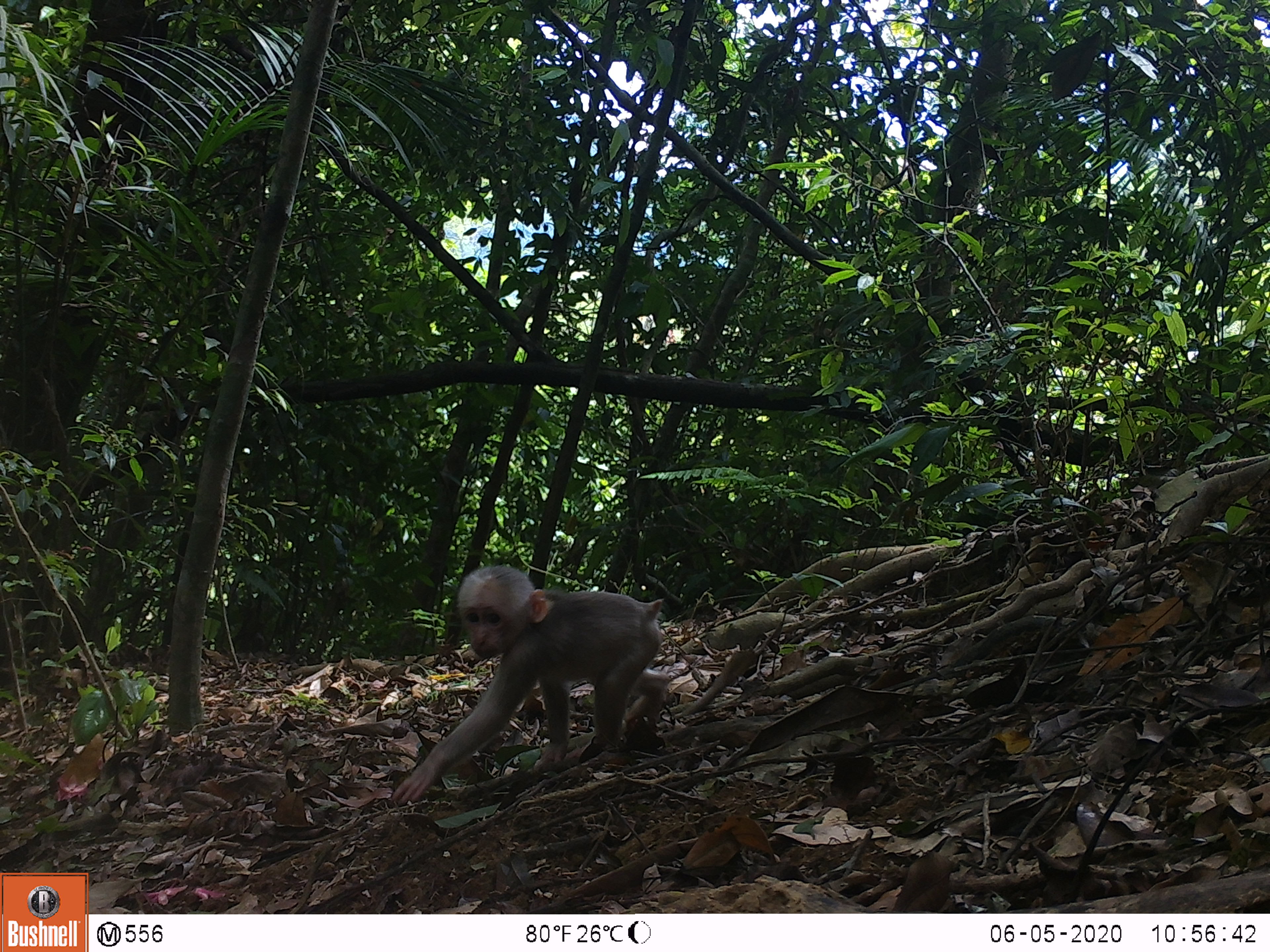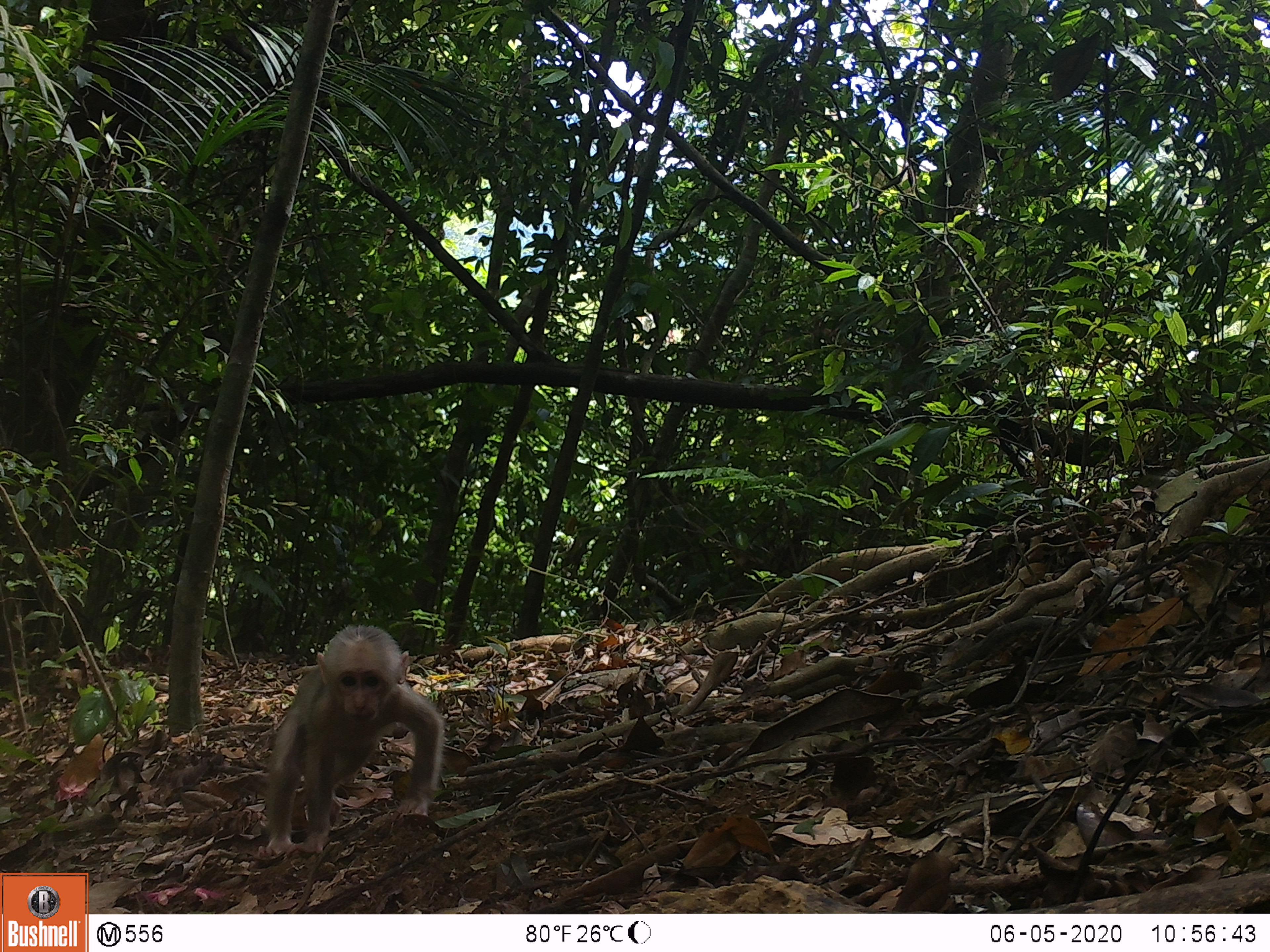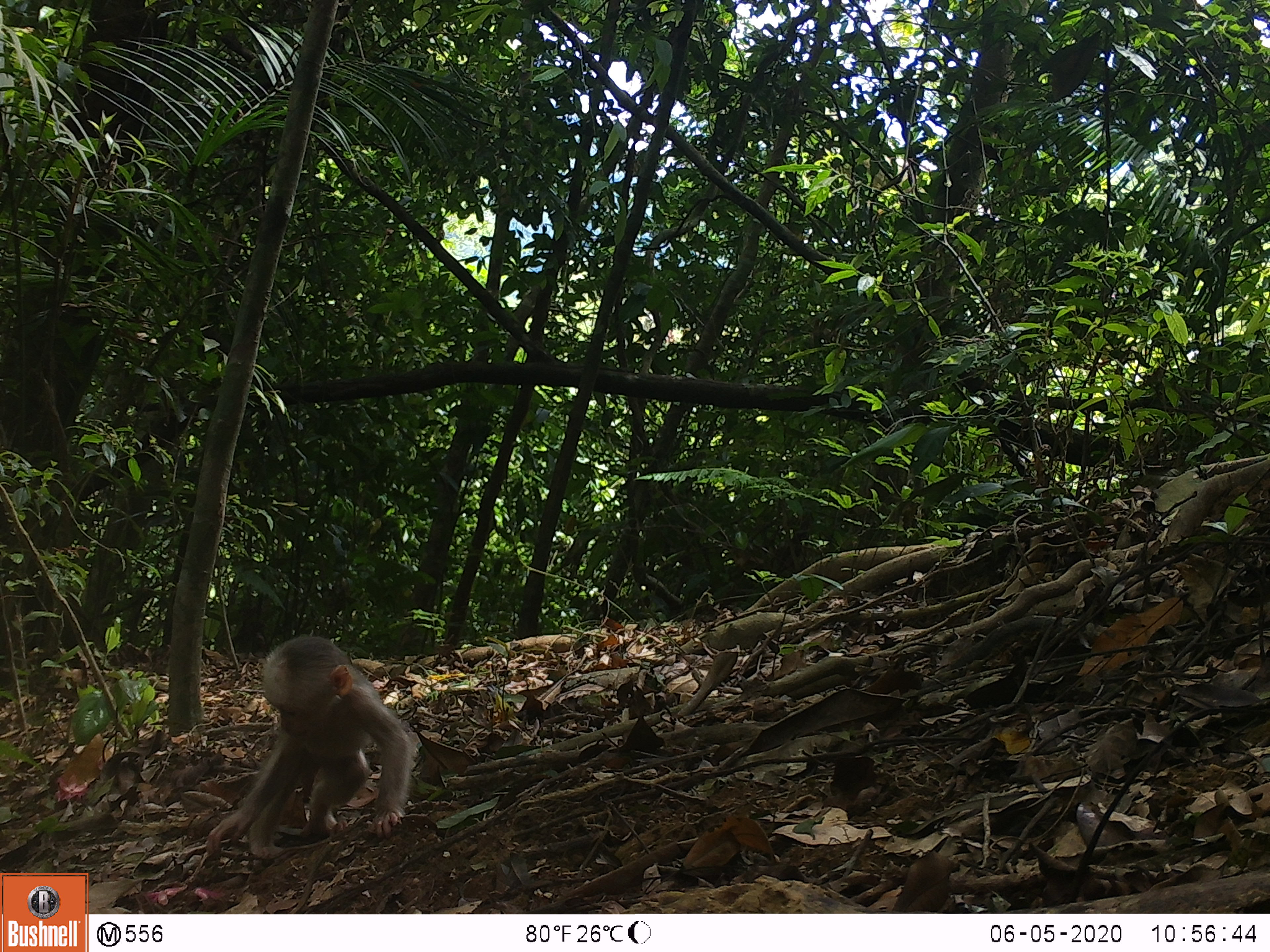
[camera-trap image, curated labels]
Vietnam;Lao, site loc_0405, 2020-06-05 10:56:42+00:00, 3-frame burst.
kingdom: Animalia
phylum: Chordata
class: Mammalia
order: Primates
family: Cercopithecidae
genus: Macaca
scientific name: Macaca arctoides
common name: stump-tailed macaque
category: stump tailed macaque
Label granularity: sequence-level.